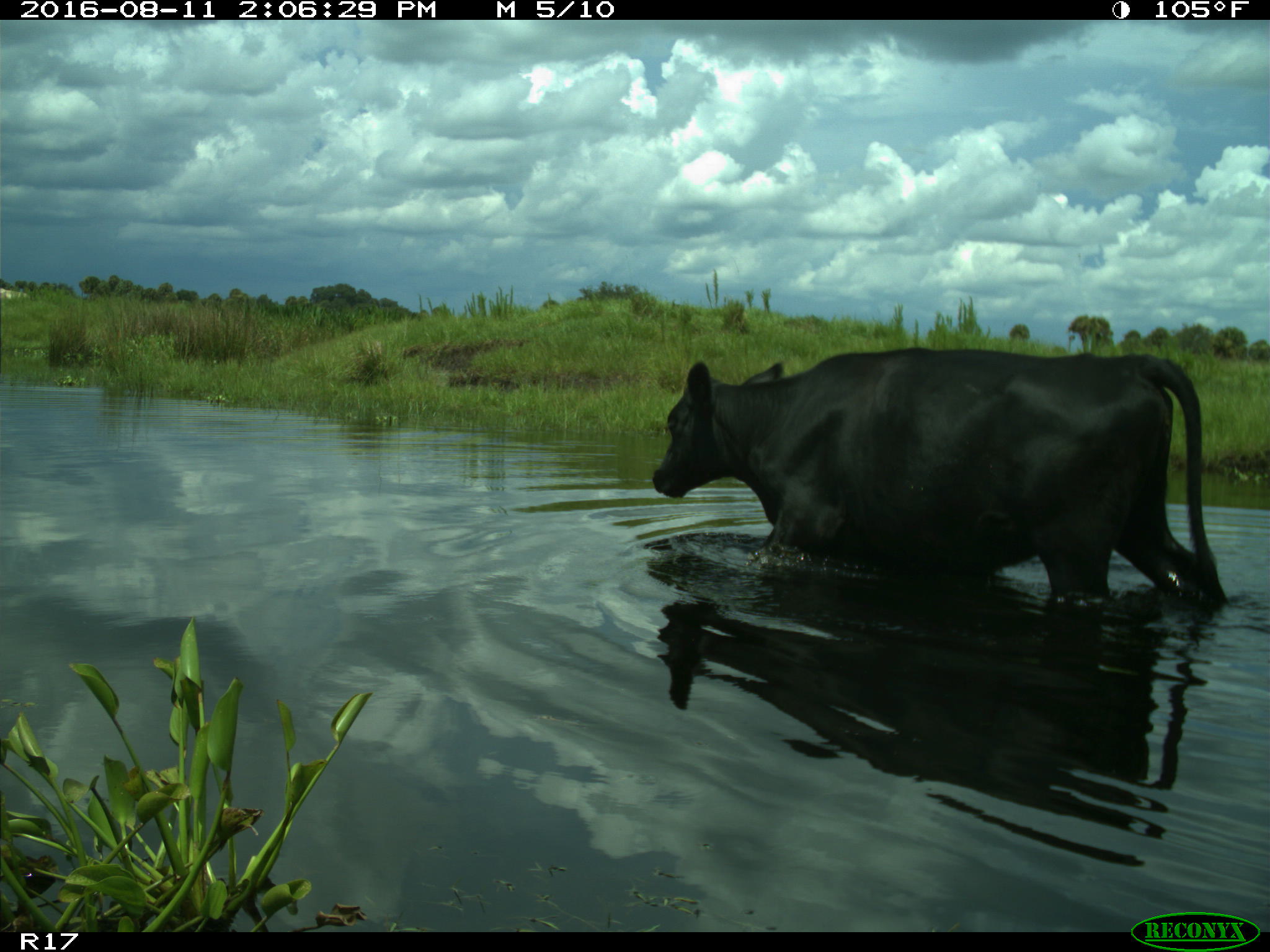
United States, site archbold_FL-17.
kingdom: Animalia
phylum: Chordata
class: Mammalia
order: Artiodactyla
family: Bovidae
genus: Bos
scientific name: Bos taurus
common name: domestic cow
Bos taurus (domestic cow).